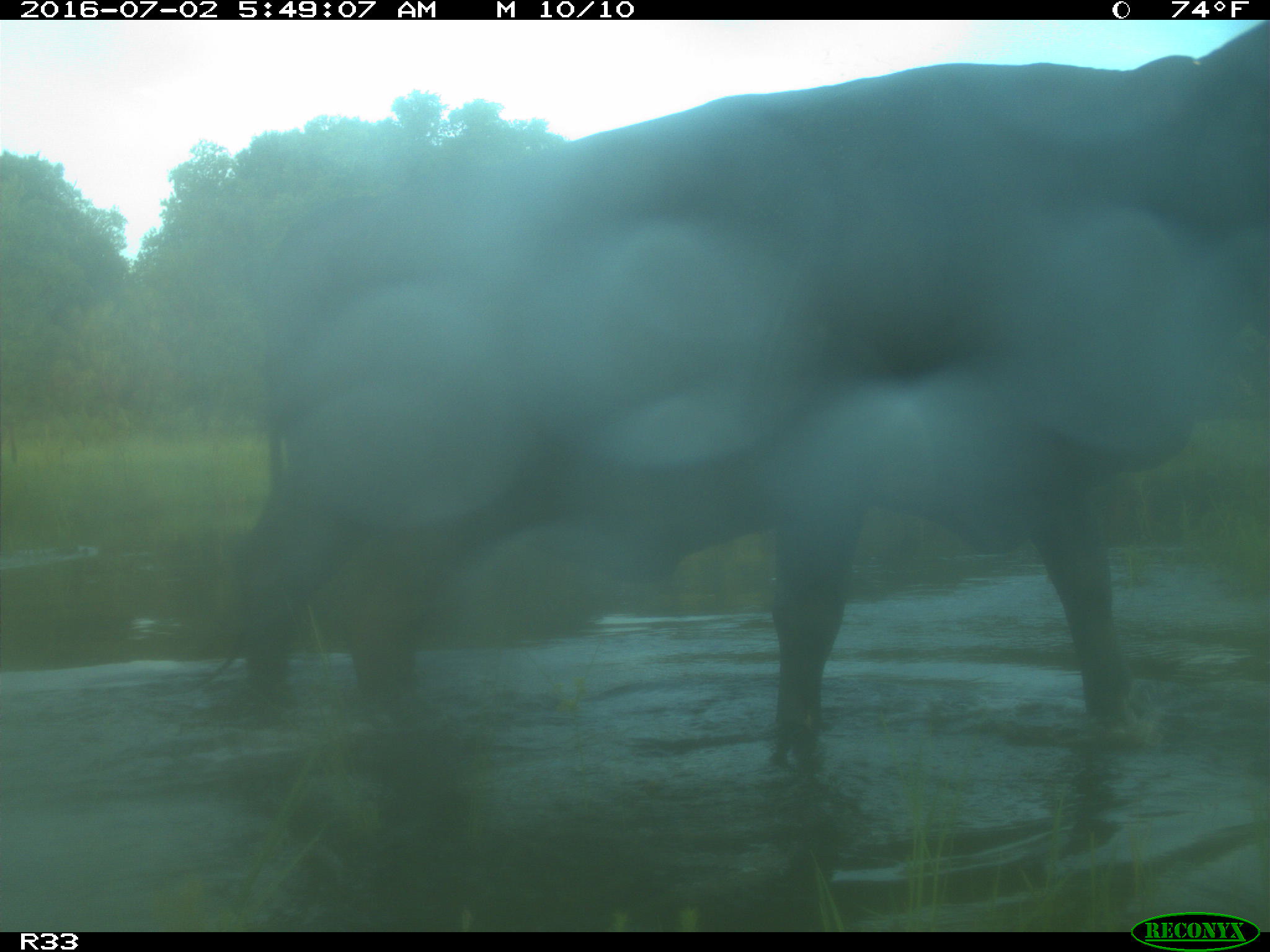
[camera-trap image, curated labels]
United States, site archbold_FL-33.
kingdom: Animalia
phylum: Chordata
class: Mammalia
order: Artiodactyla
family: Bovidae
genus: Bos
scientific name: Bos taurus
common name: domestic cow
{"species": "Bos taurus (domestic cow)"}